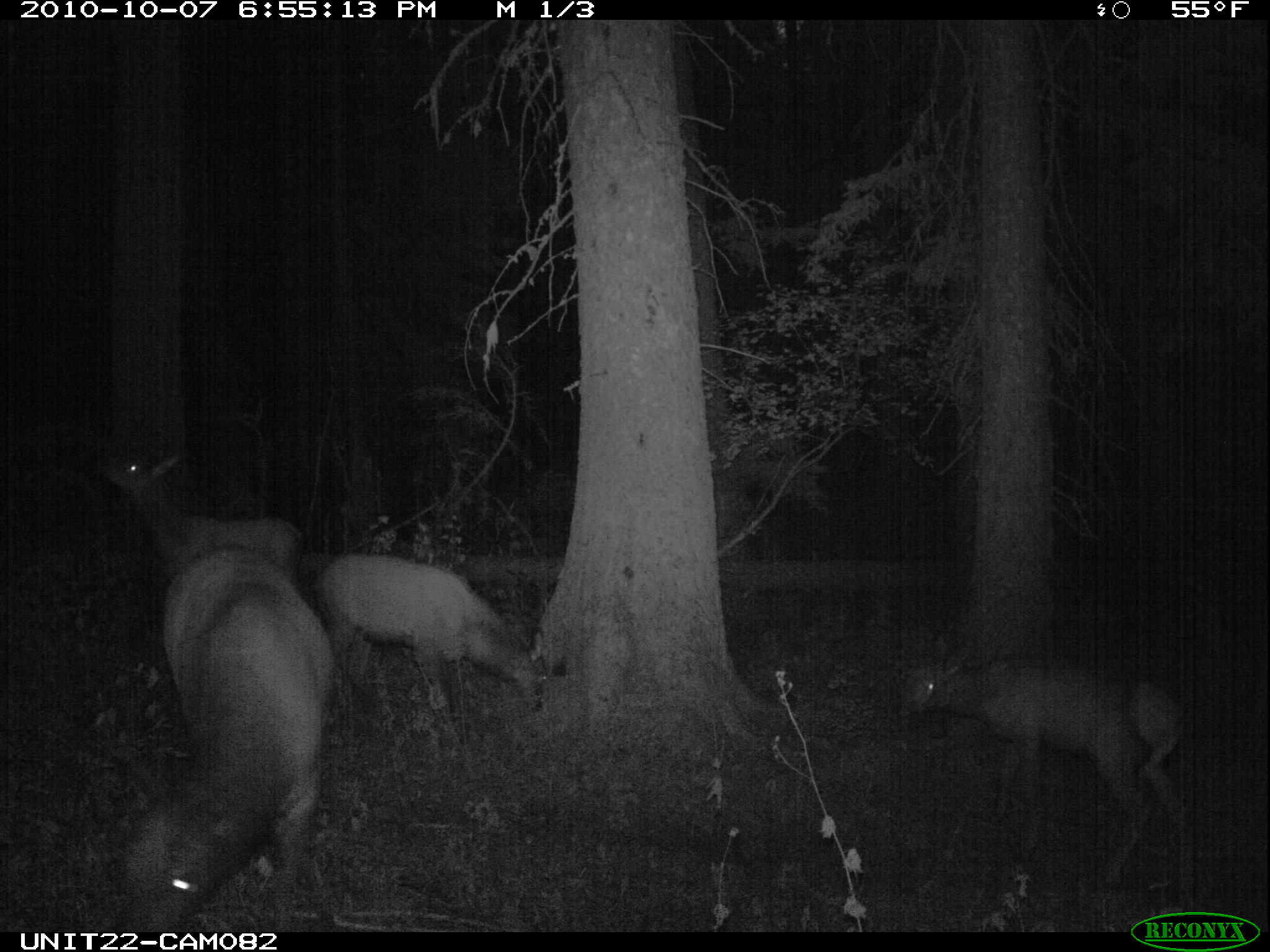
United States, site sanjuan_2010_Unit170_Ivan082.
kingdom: Animalia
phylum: Chordata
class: Mammalia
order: Artiodactyla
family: Cervidae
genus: Cervus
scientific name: Cervus elaphus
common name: red deer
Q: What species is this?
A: Cervus elaphus (red deer).